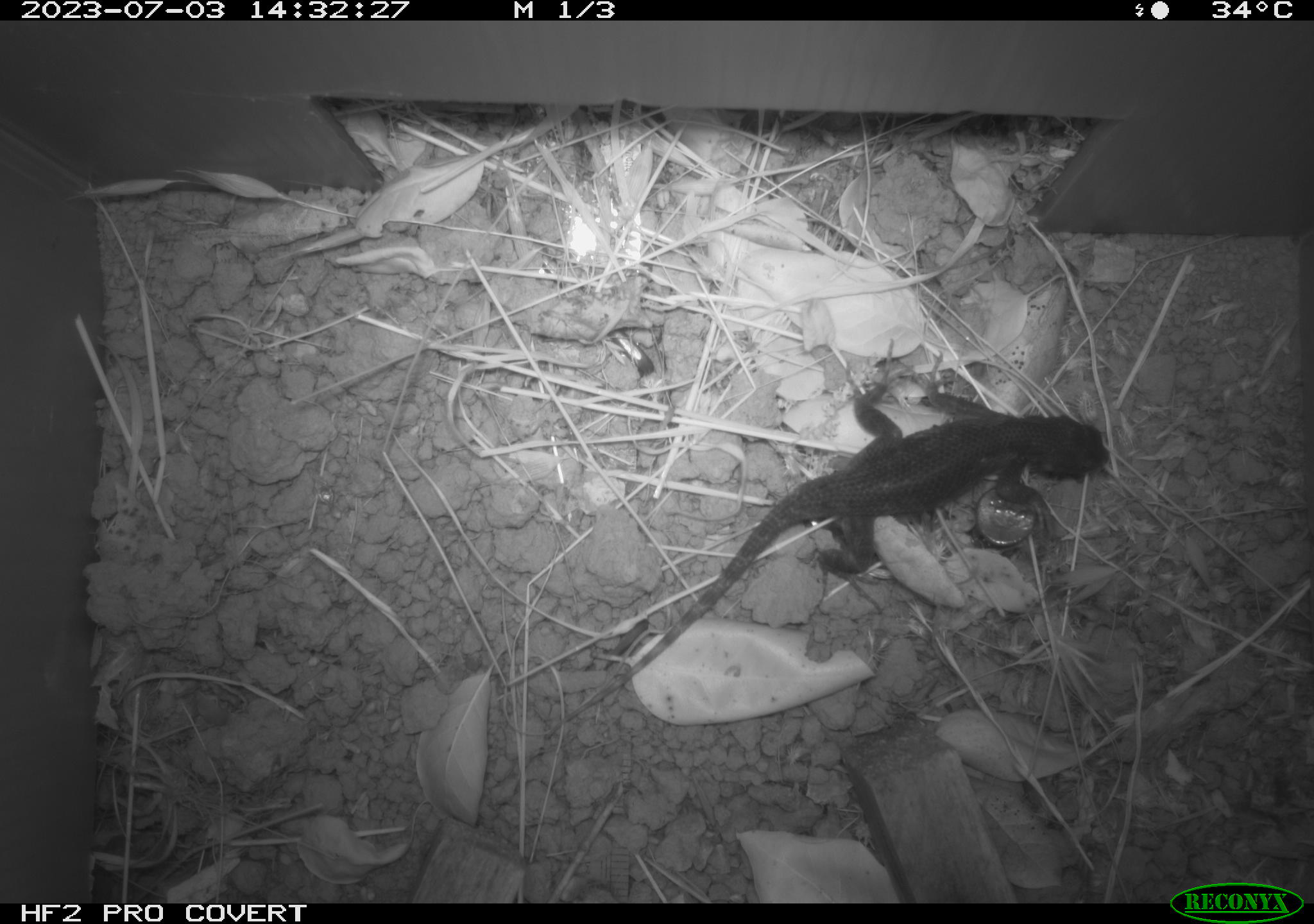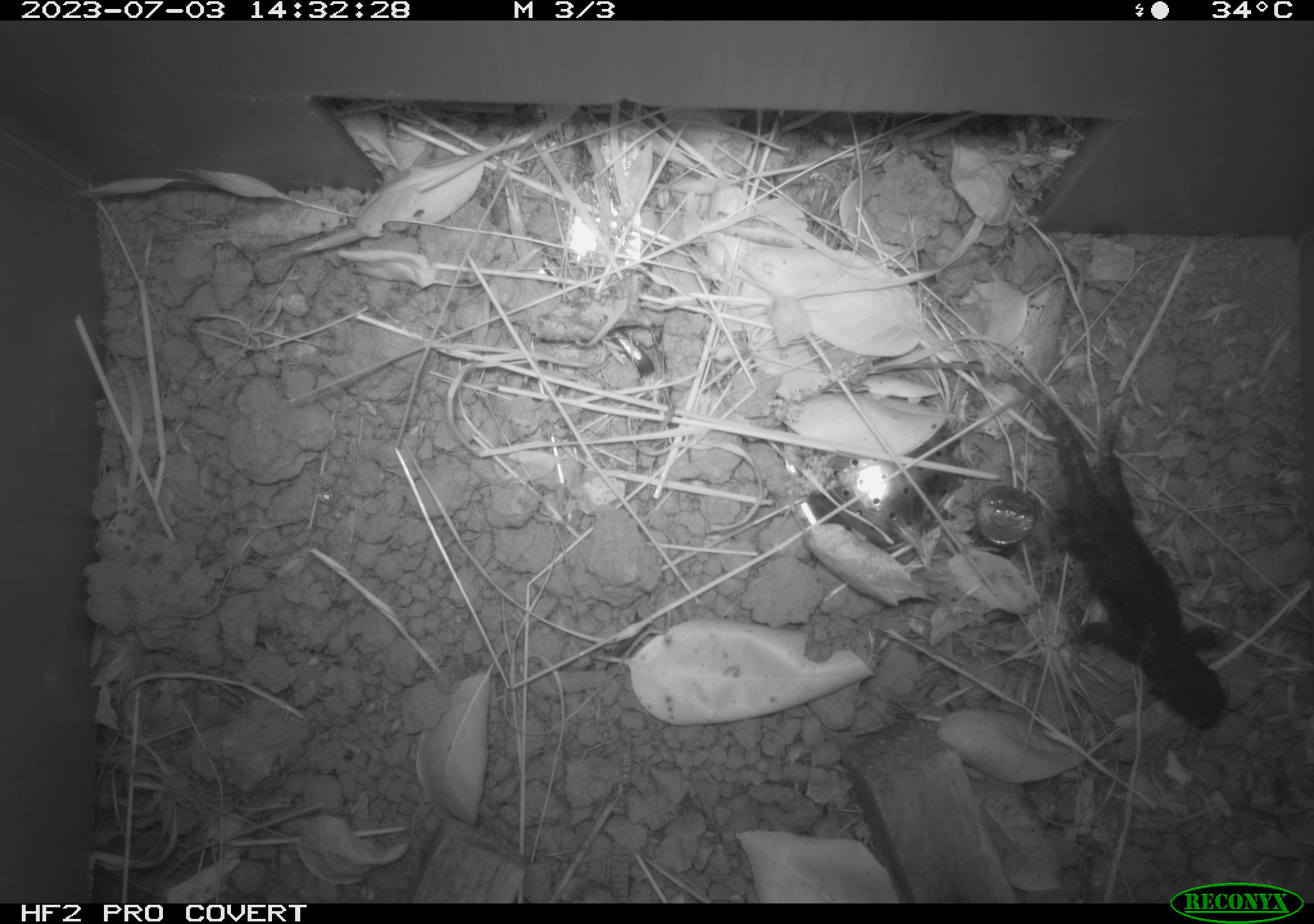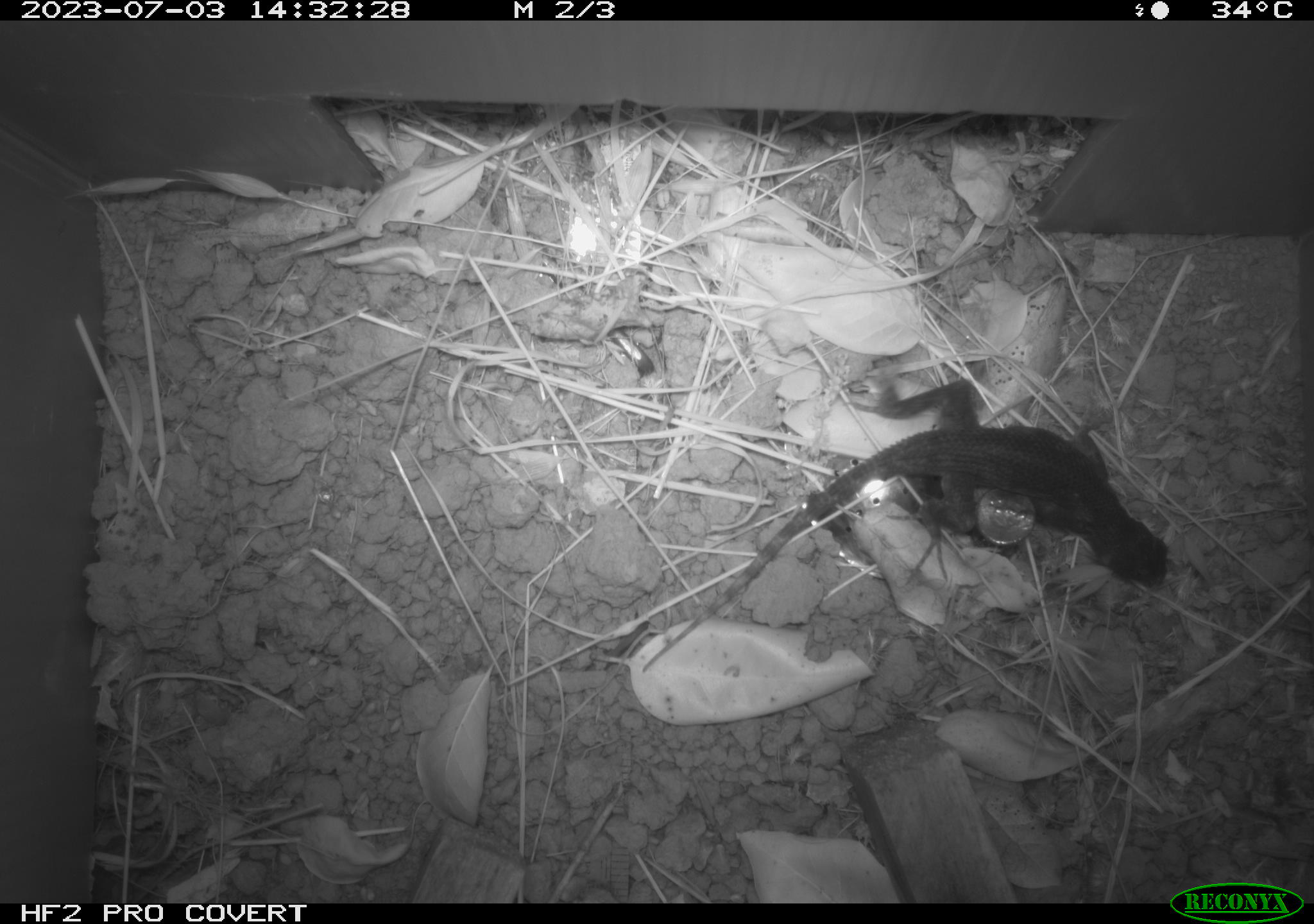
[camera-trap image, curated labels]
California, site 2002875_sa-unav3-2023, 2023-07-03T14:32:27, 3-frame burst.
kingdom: Animalia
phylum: Chordata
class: Reptilia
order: Squamata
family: Phrynosomatidae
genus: Sceloporus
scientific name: Sceloporus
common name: spiny lizards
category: sceloporus species